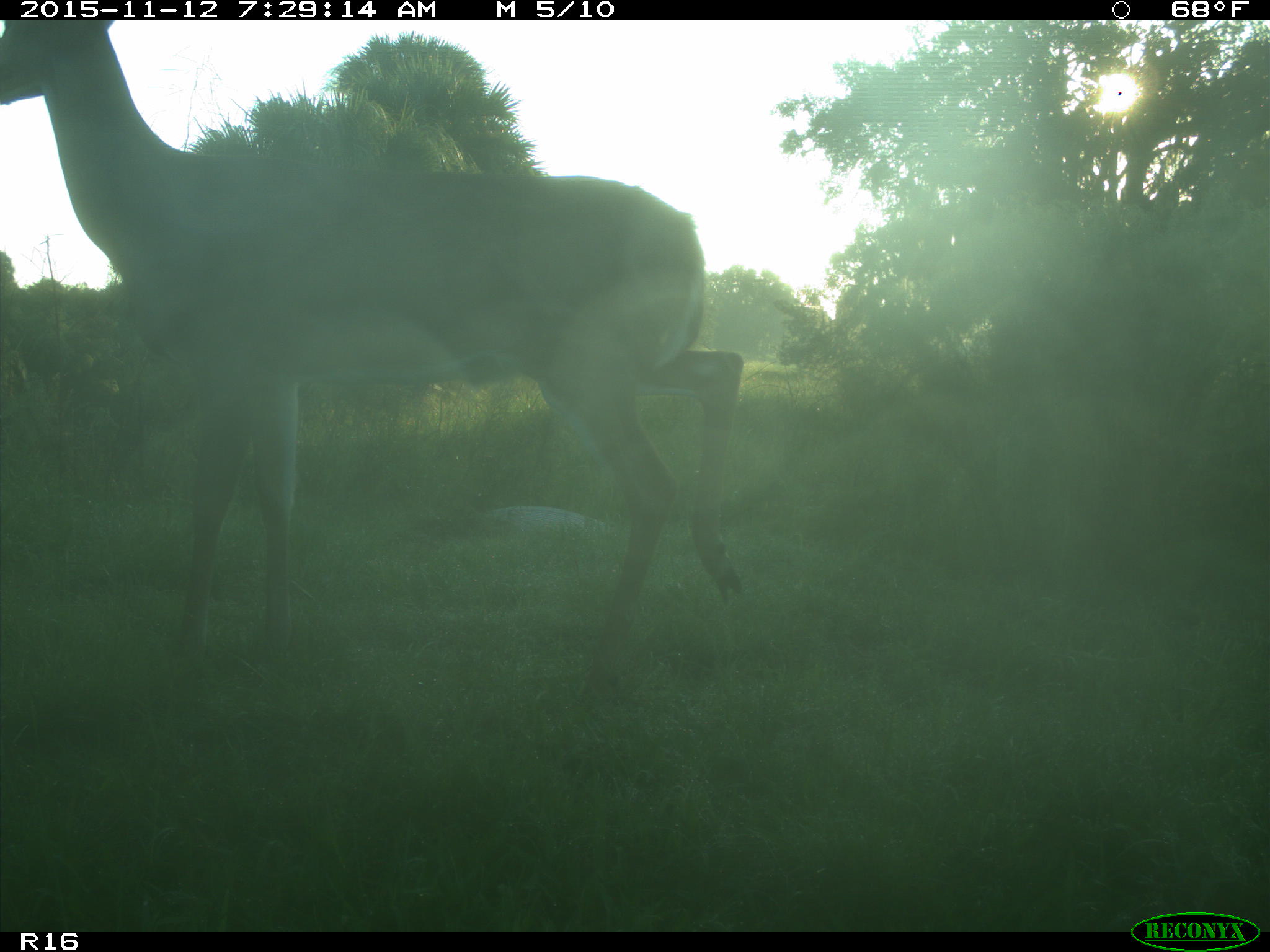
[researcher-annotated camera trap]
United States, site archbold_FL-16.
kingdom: Animalia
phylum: Chordata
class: Mammalia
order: Artiodactyla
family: Cervidae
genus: Odocoileus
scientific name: Odocoileus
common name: deer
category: unidentified deer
Unidentified deer (deer) (Odocoileus).